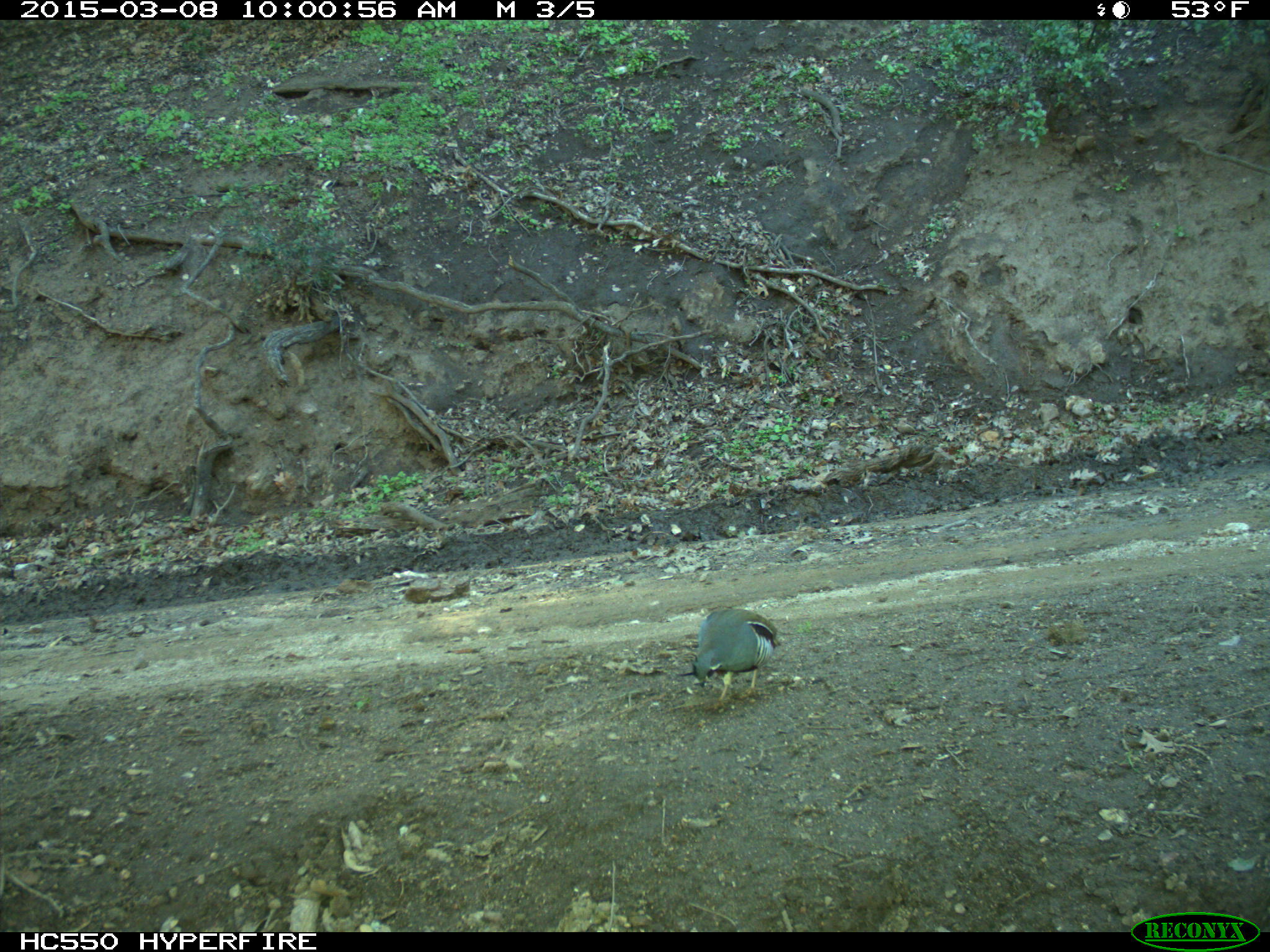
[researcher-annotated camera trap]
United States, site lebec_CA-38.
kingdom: Animalia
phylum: Chordata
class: Aves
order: Galliformes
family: Odontophoridae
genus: Callipepla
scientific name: Callipepla californica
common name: california quail